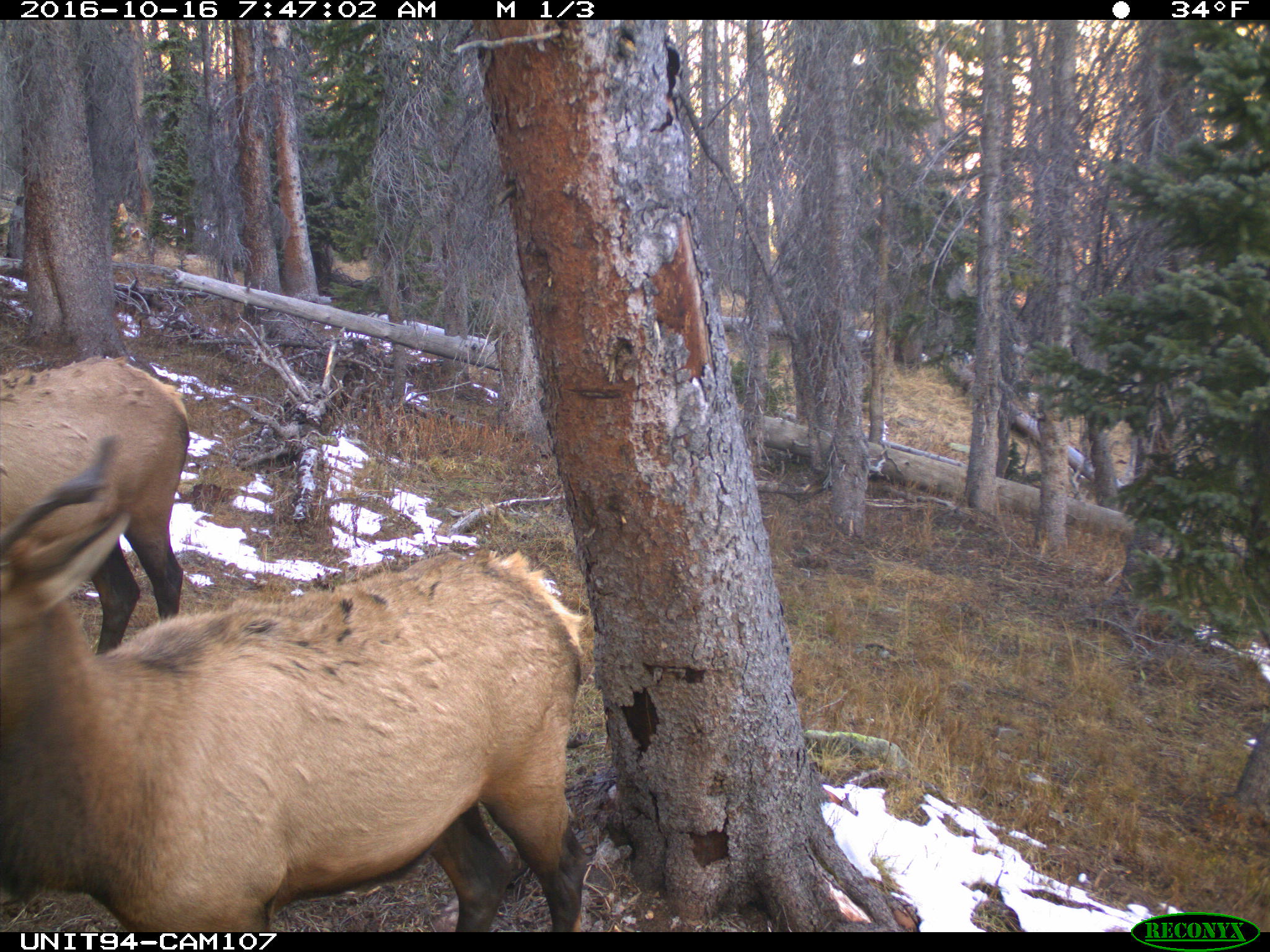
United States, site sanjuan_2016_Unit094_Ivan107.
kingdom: Animalia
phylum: Chordata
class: Mammalia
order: Artiodactyla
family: Cervidae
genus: Cervus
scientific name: Cervus elaphus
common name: red deer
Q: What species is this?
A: Cervus elaphus (red deer).